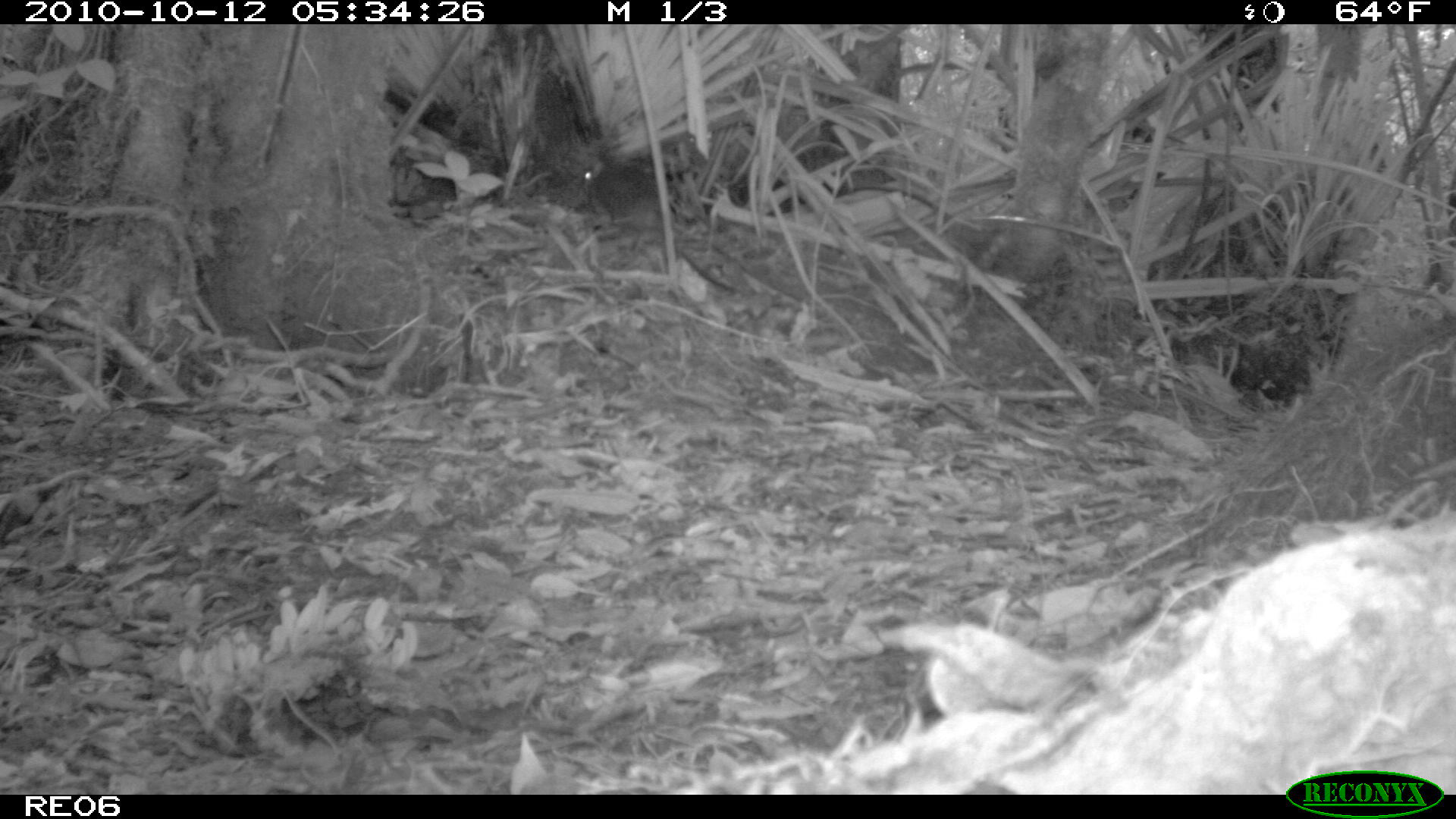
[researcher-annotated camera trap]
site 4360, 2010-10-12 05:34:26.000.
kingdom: Animalia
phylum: Chordata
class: Mammalia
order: Rodentia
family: Muridae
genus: Rattus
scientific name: Rattus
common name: rodent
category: unknown rat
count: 1